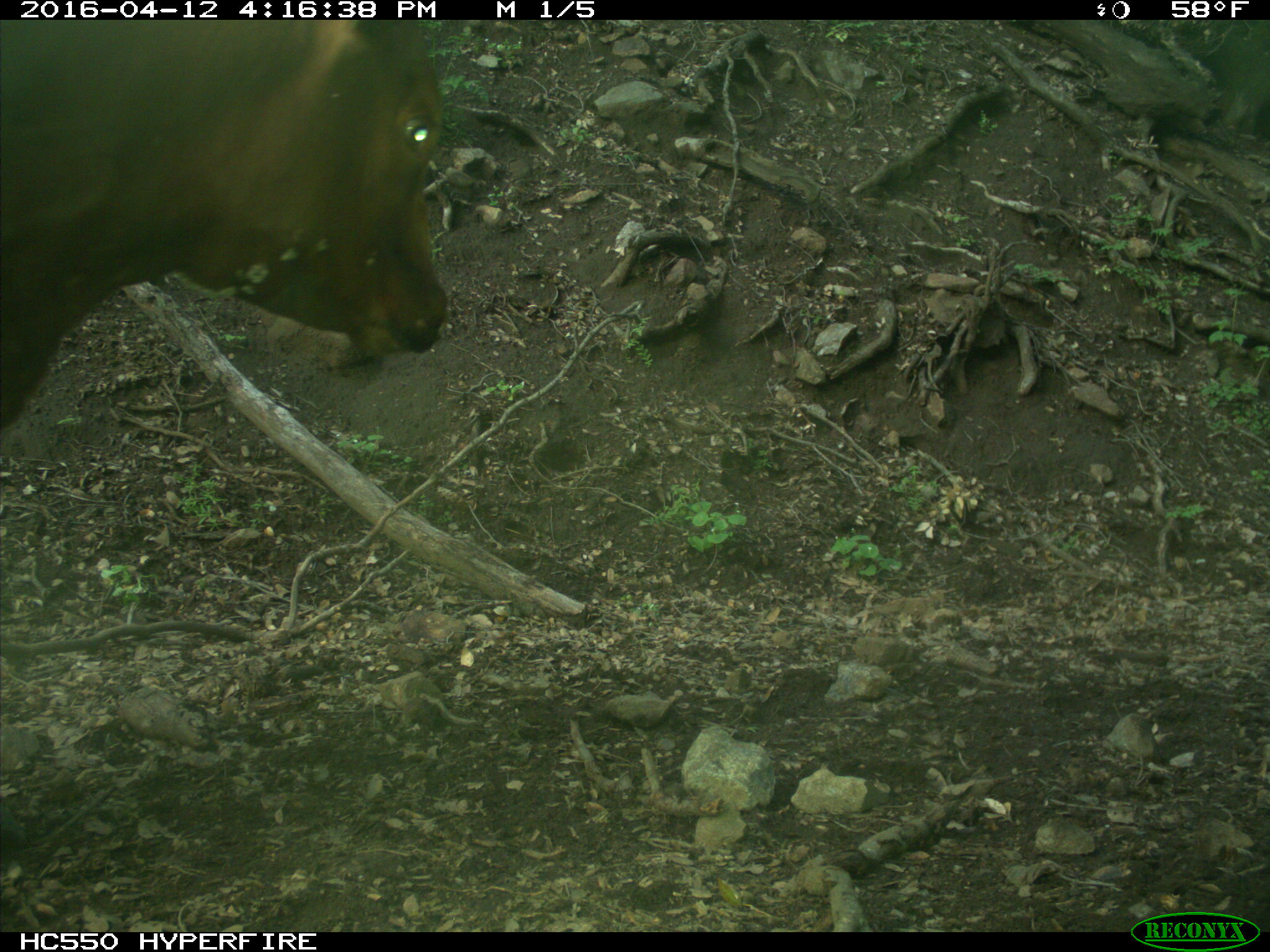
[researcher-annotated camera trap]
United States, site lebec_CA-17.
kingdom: Animalia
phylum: Chordata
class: Mammalia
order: Artiodactyla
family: Bovidae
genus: Bos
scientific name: Bos taurus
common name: domestic cow